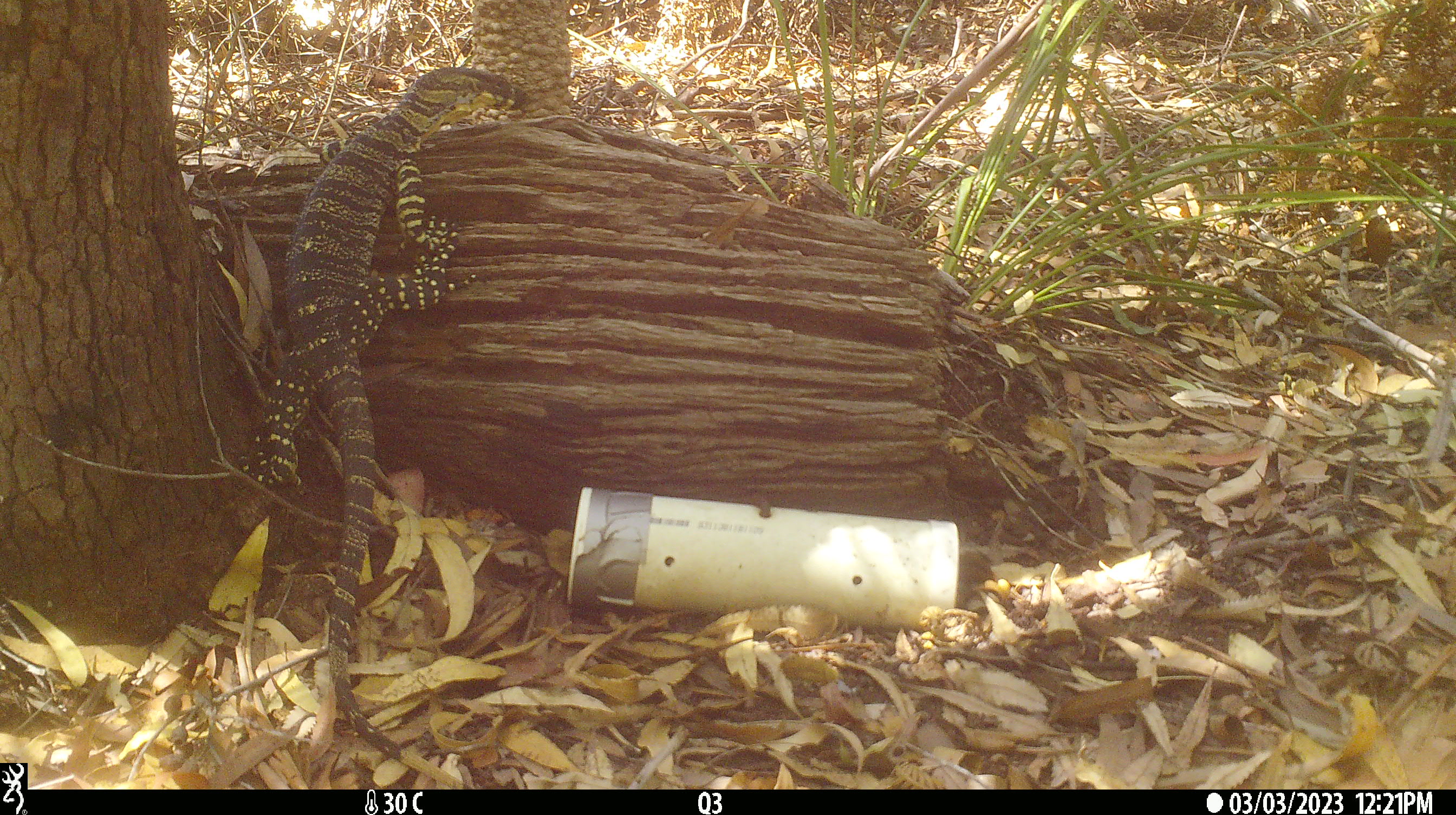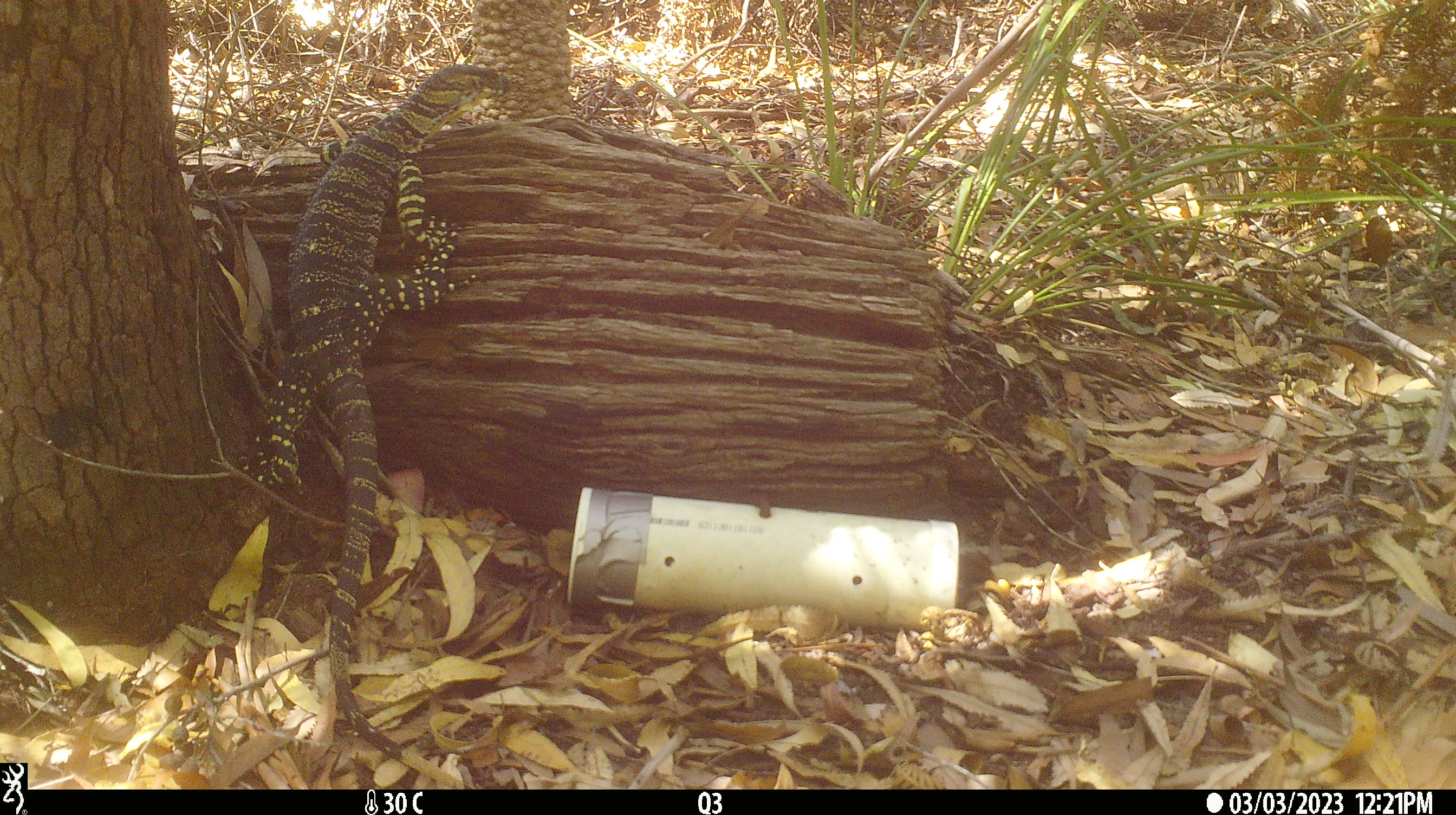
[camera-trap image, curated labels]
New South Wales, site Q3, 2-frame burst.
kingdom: Animalia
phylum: Chordata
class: Reptilia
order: Squamata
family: Varanidae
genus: Varanus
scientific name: Varanus varius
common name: lace monitor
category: goanna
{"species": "goanna (lace monitor) (Varanus varius)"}